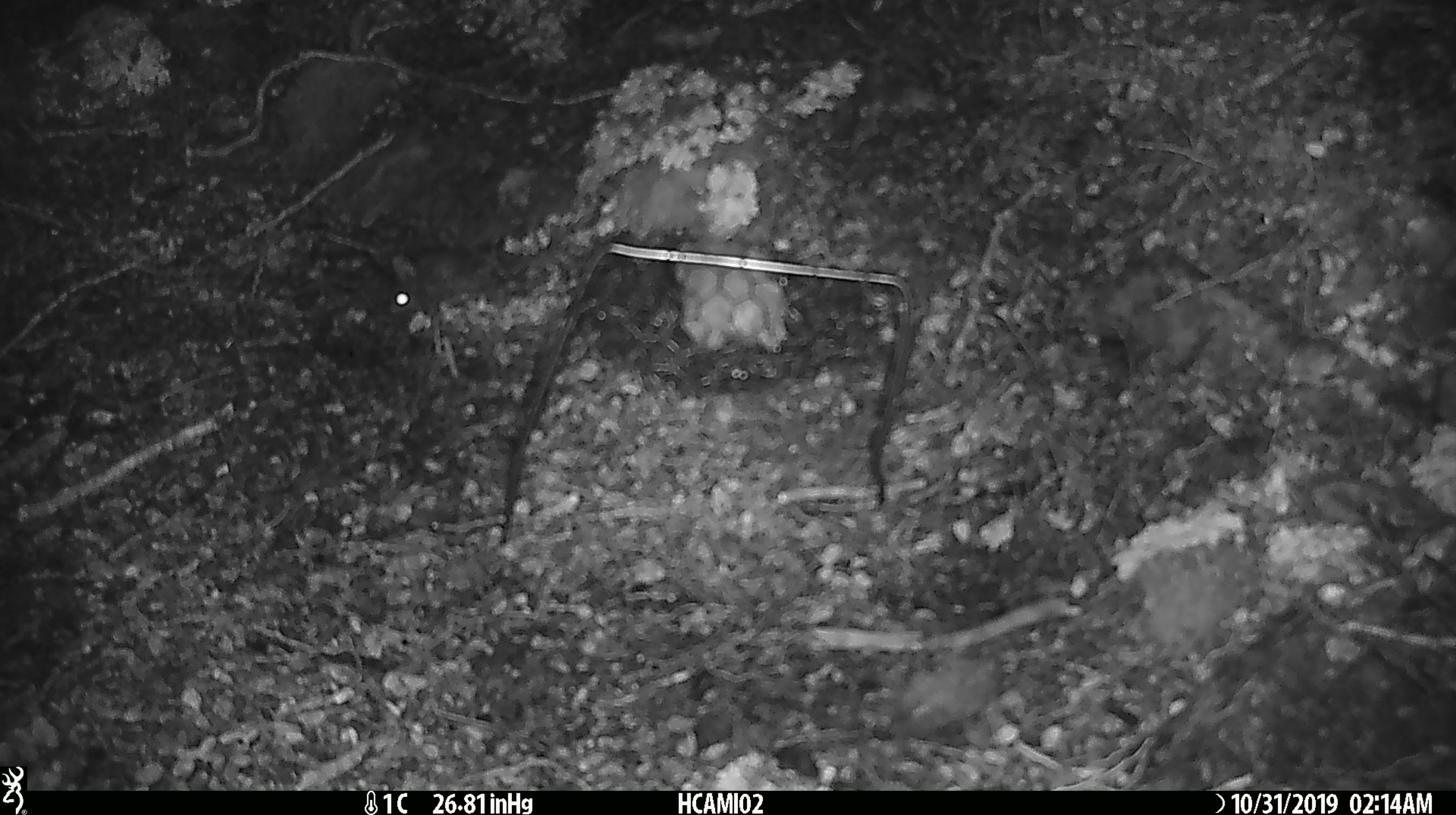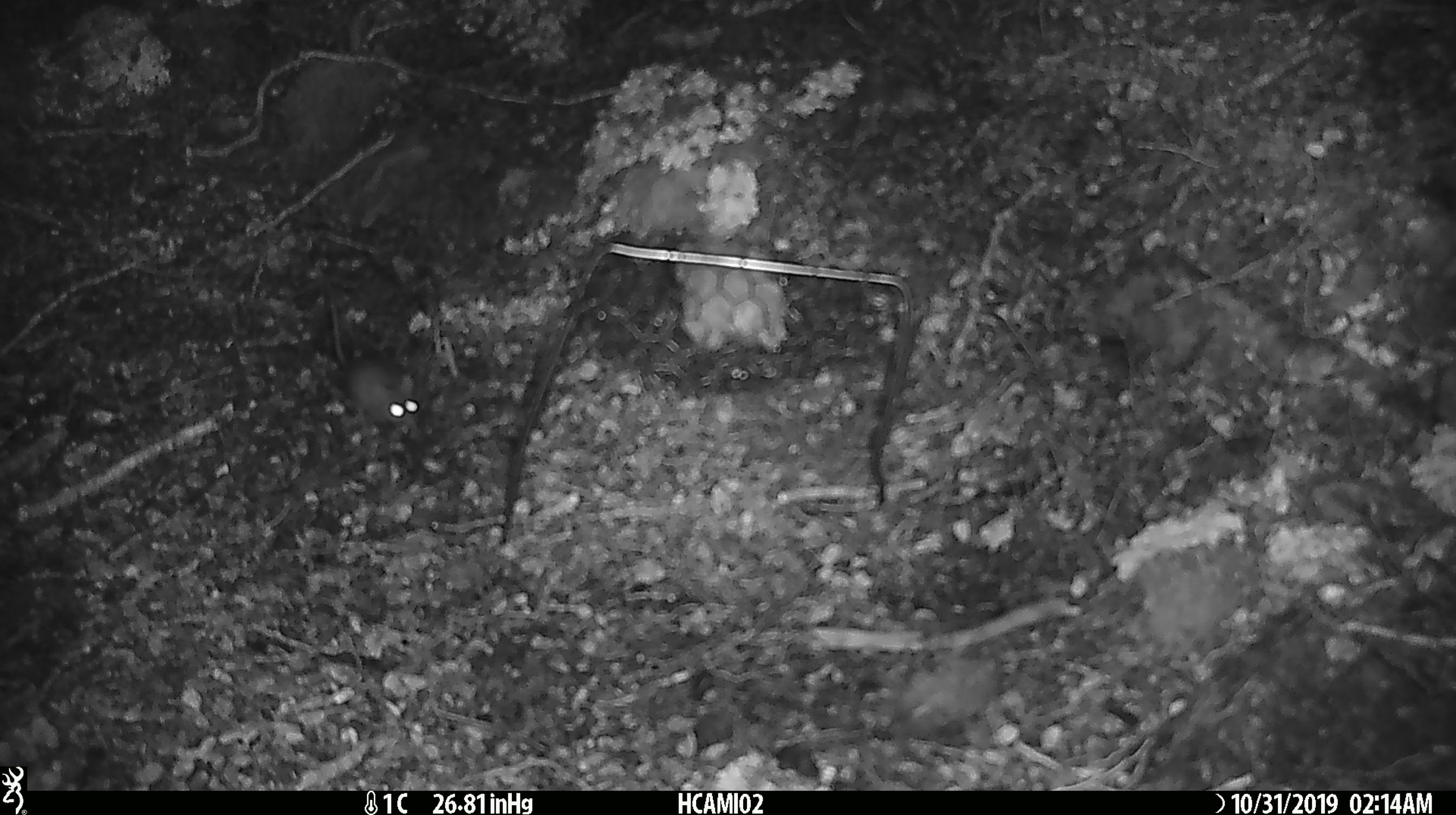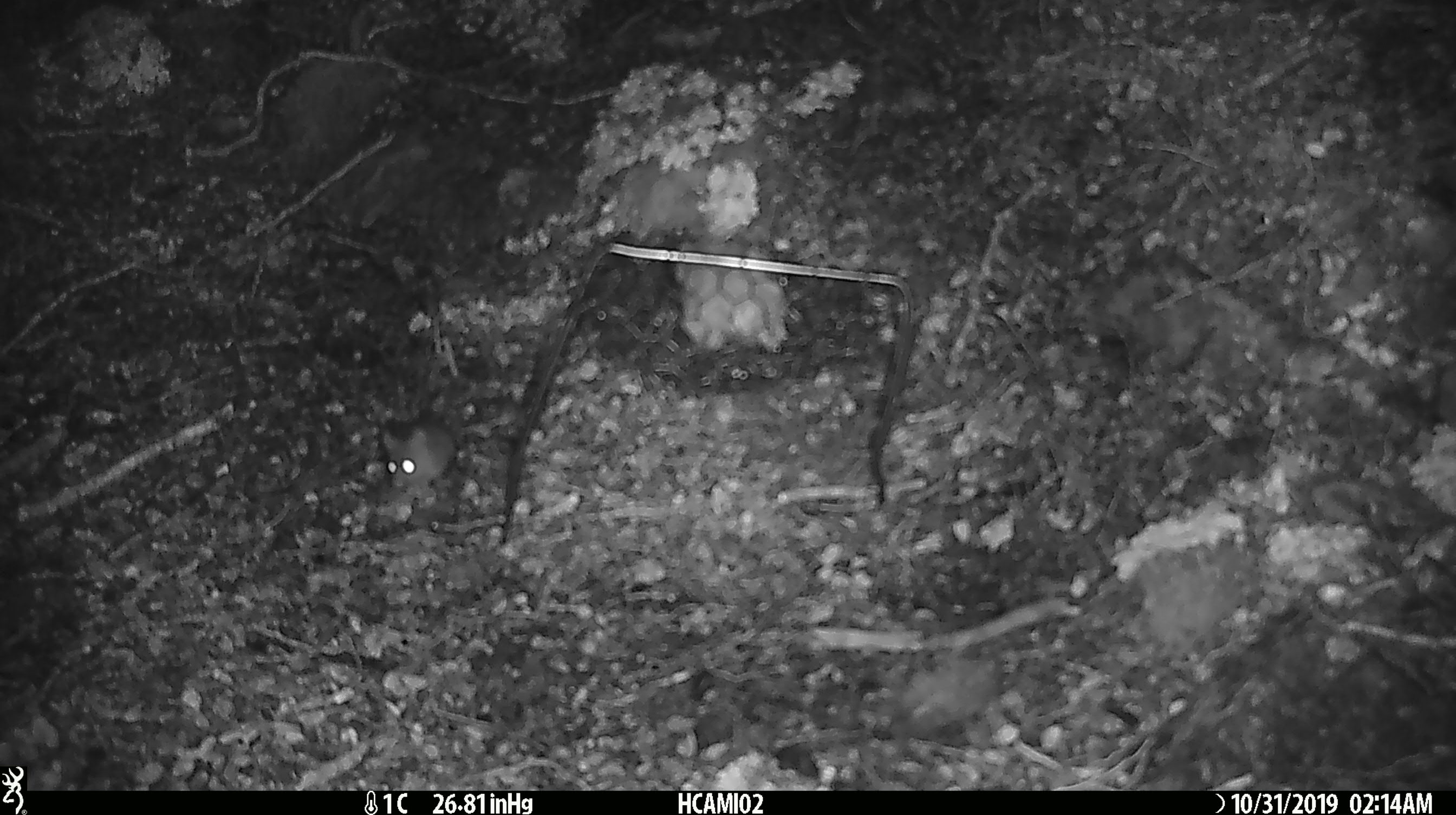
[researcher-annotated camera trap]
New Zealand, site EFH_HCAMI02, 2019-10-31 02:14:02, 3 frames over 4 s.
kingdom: Animalia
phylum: Chordata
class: Mammalia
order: Rodentia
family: Muridae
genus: Mus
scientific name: Mus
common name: mouse